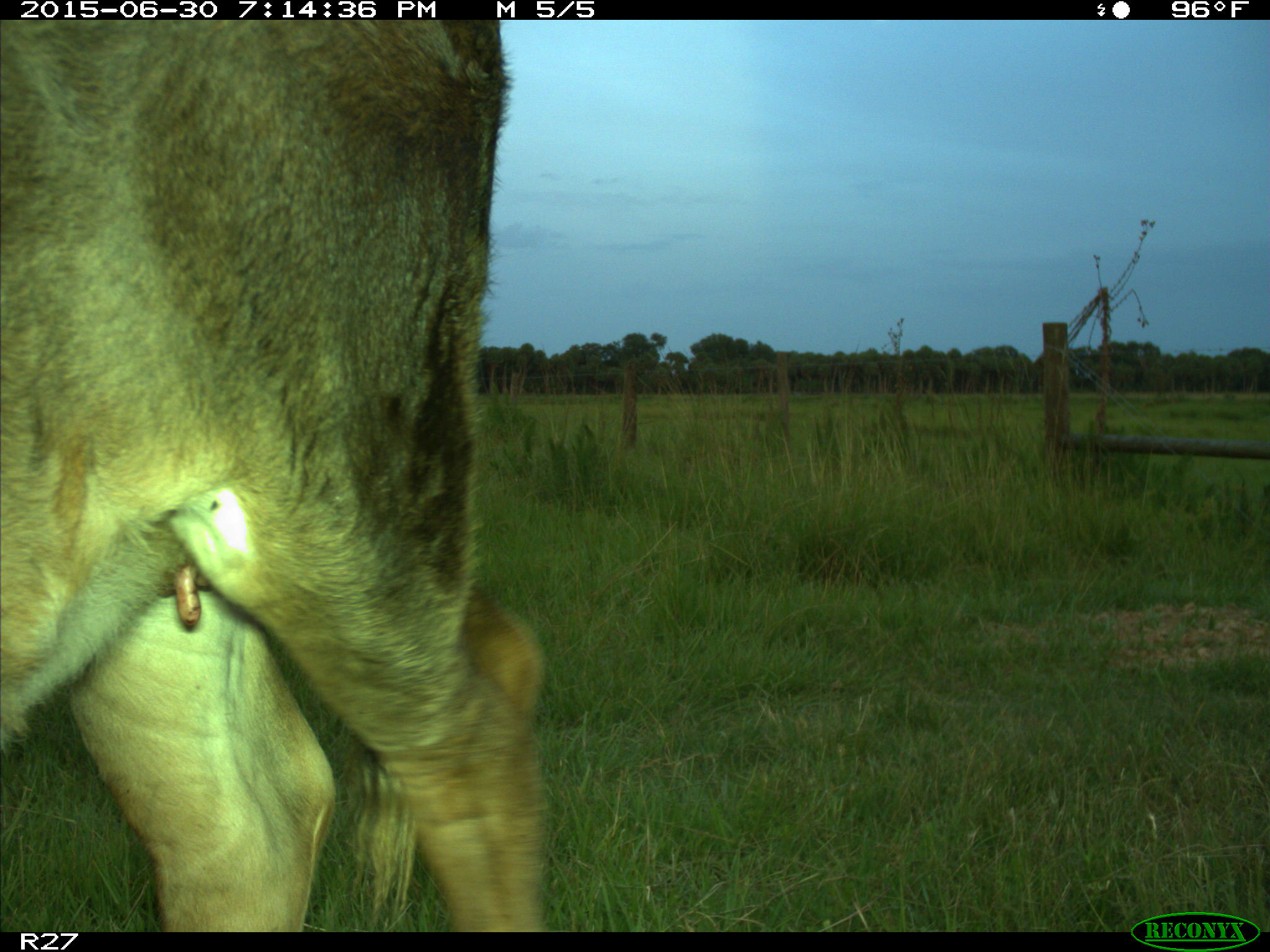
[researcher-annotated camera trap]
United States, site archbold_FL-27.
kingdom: Animalia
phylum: Chordata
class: Mammalia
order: Artiodactyla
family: Bovidae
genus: Bos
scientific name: Bos taurus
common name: domestic cow